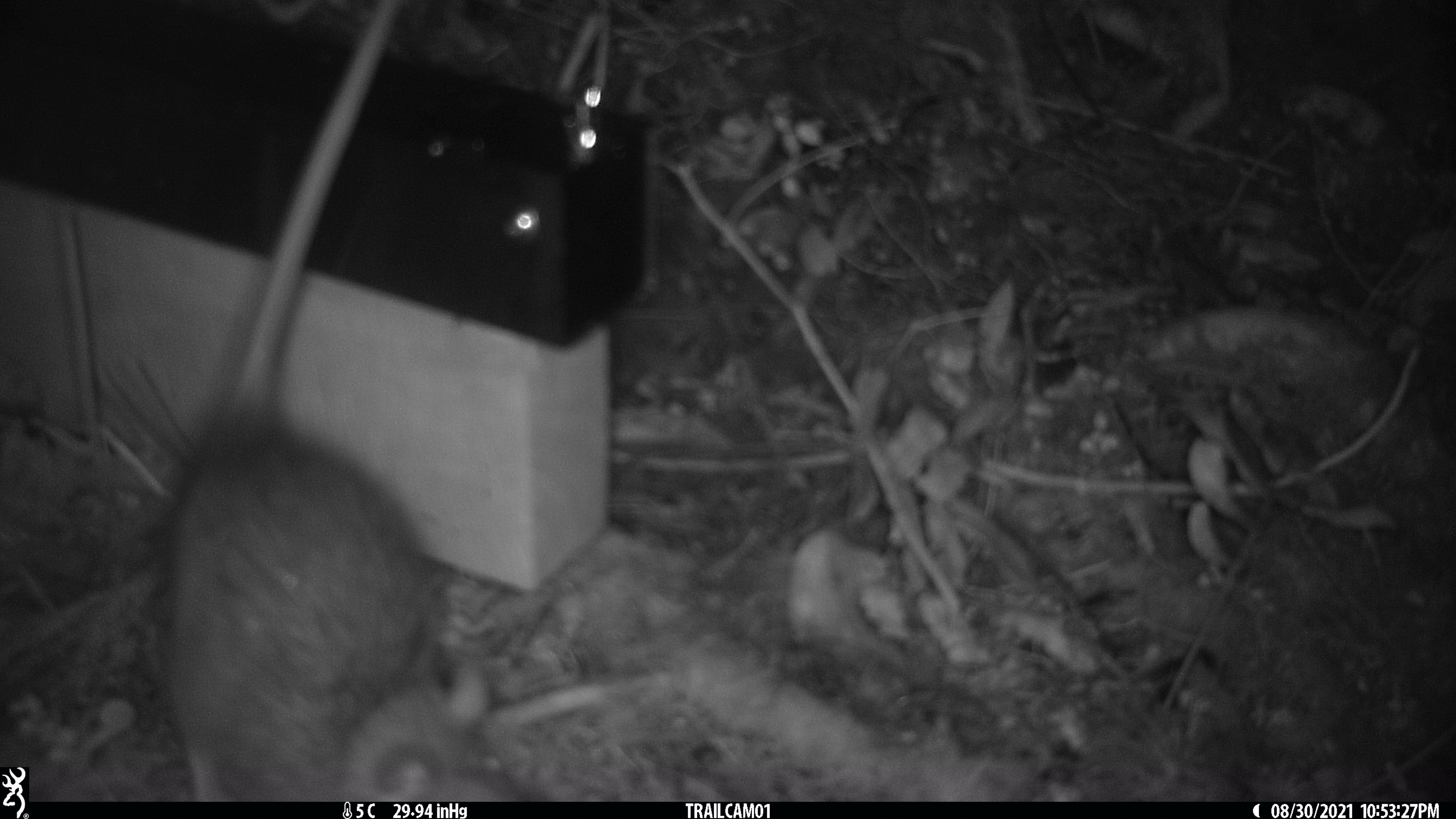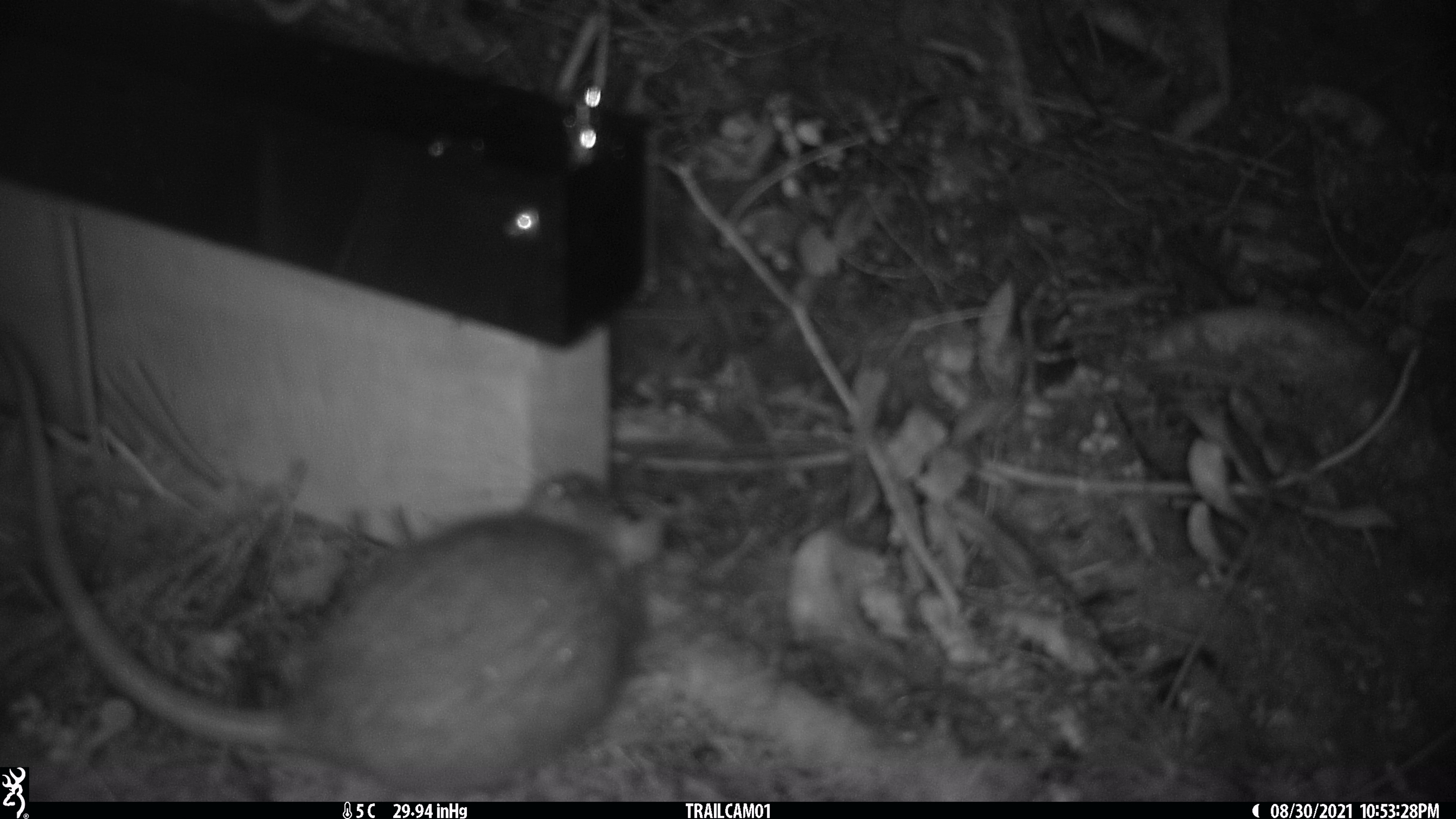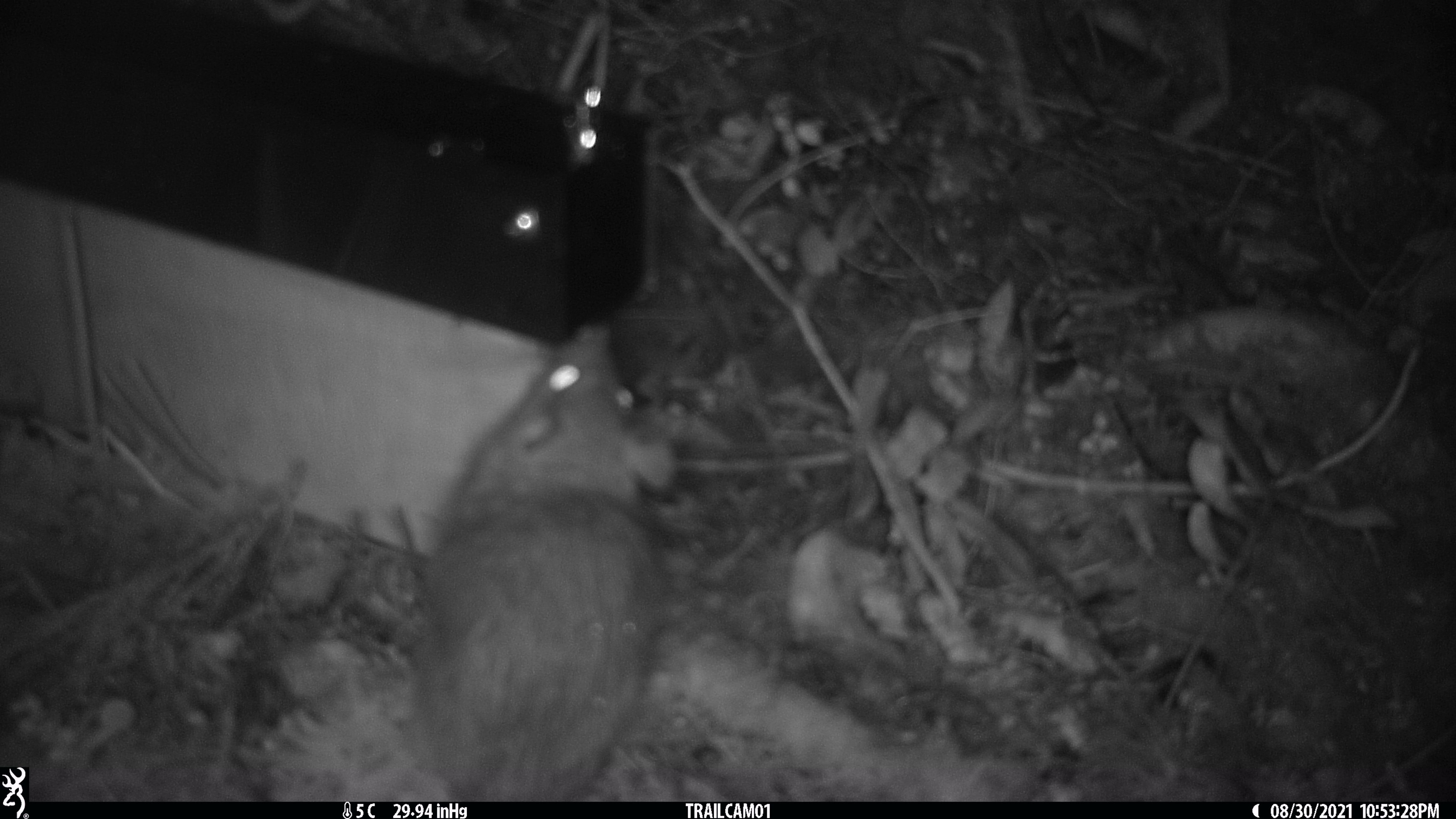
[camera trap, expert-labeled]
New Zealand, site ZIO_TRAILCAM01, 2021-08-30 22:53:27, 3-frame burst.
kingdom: Animalia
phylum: Chordata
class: Mammalia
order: Rodentia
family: Muridae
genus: Rattus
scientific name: Rattus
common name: rat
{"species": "rat (Rattus)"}